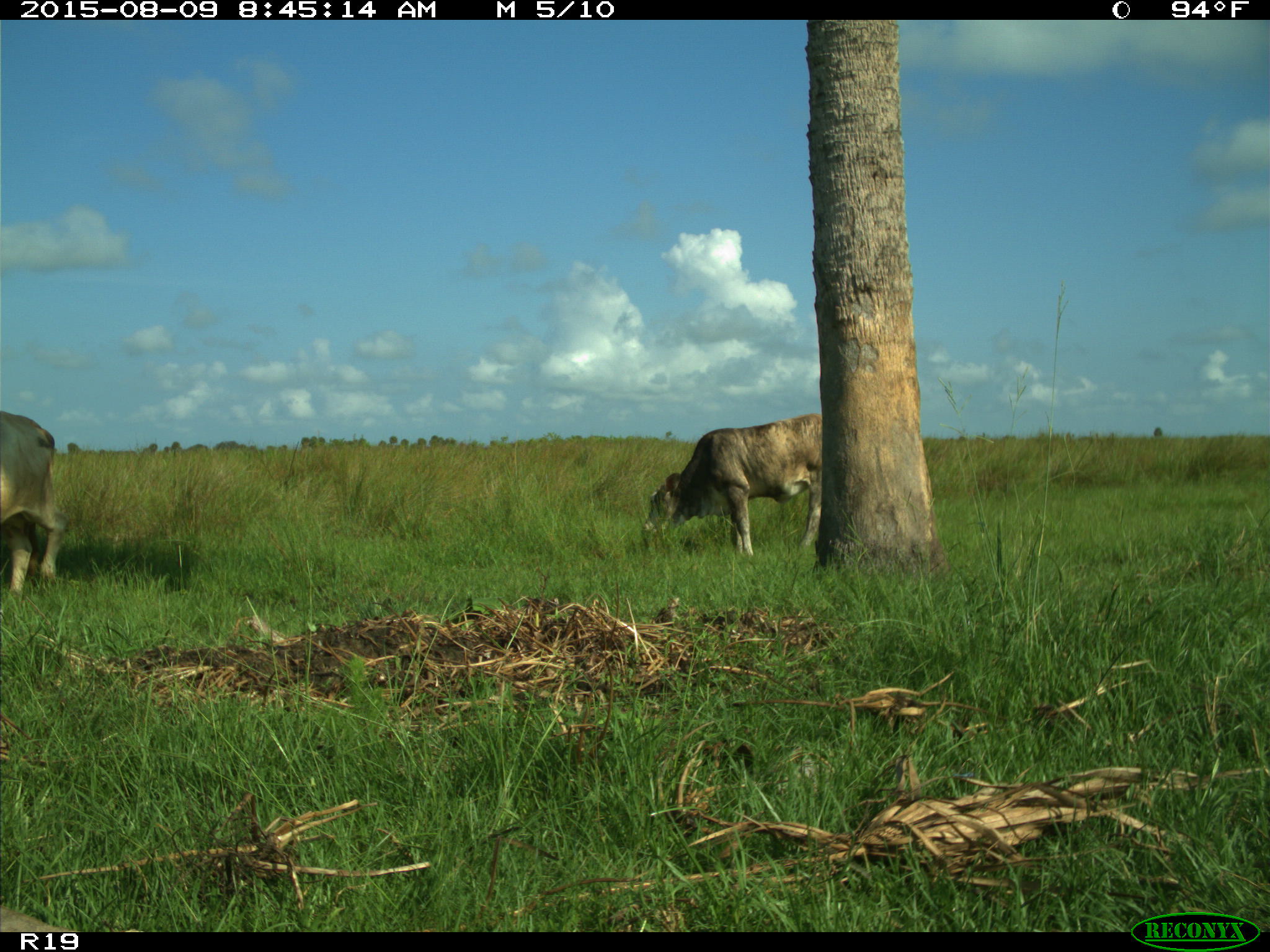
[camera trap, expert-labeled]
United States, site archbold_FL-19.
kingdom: Animalia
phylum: Chordata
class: Mammalia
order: Artiodactyla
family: Bovidae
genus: Bos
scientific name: Bos taurus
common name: domestic cow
Bos taurus (domestic cow).